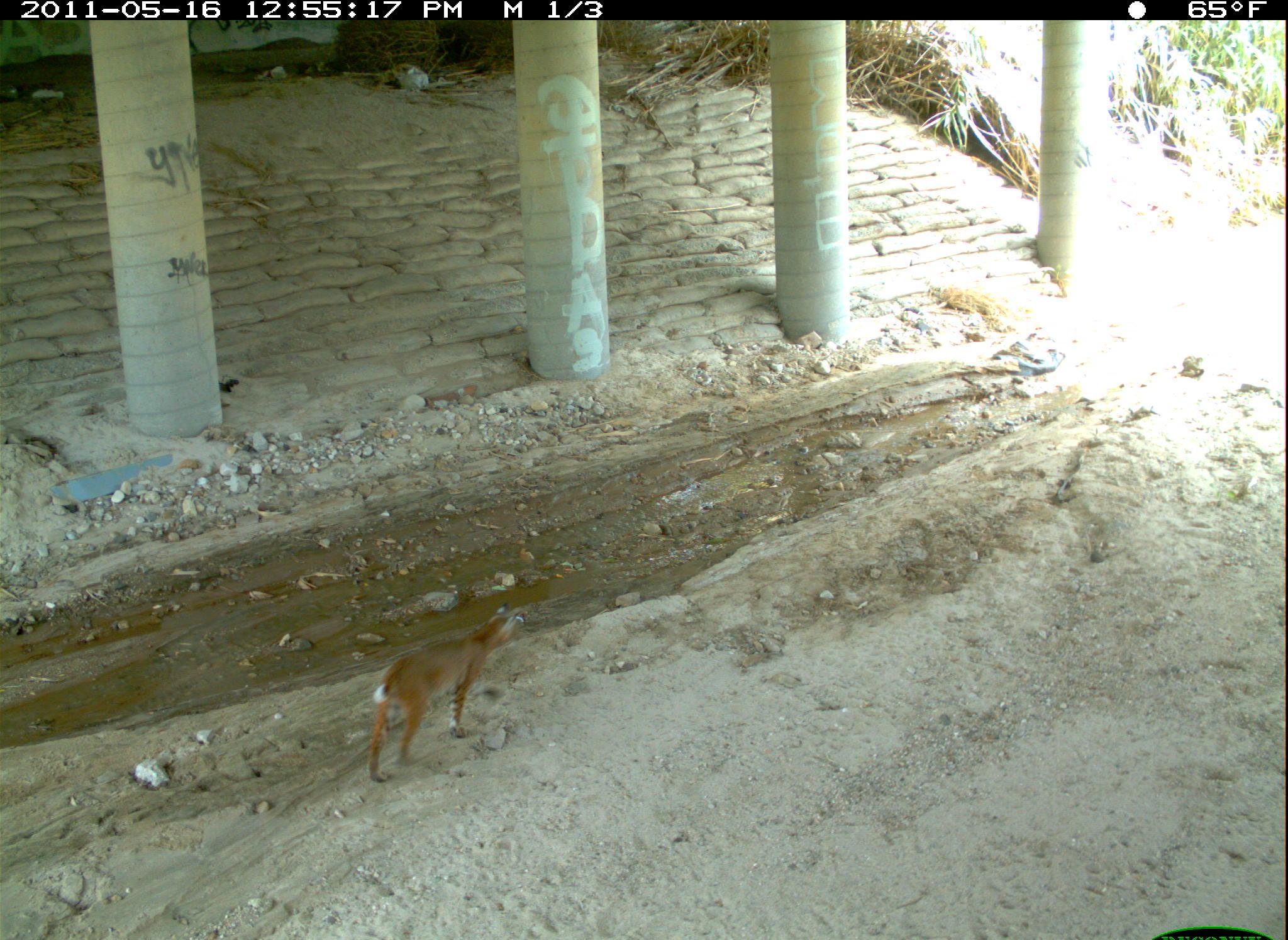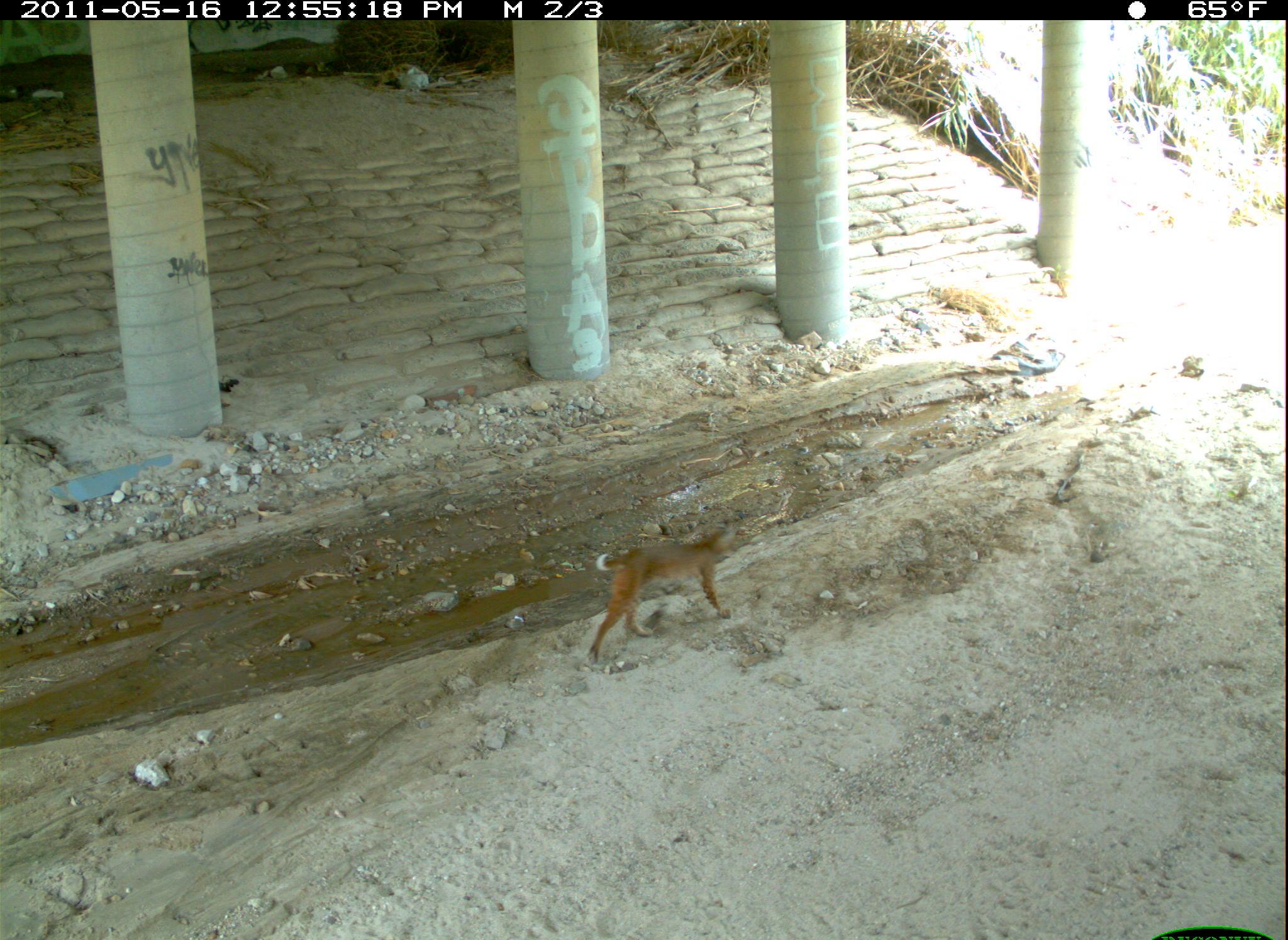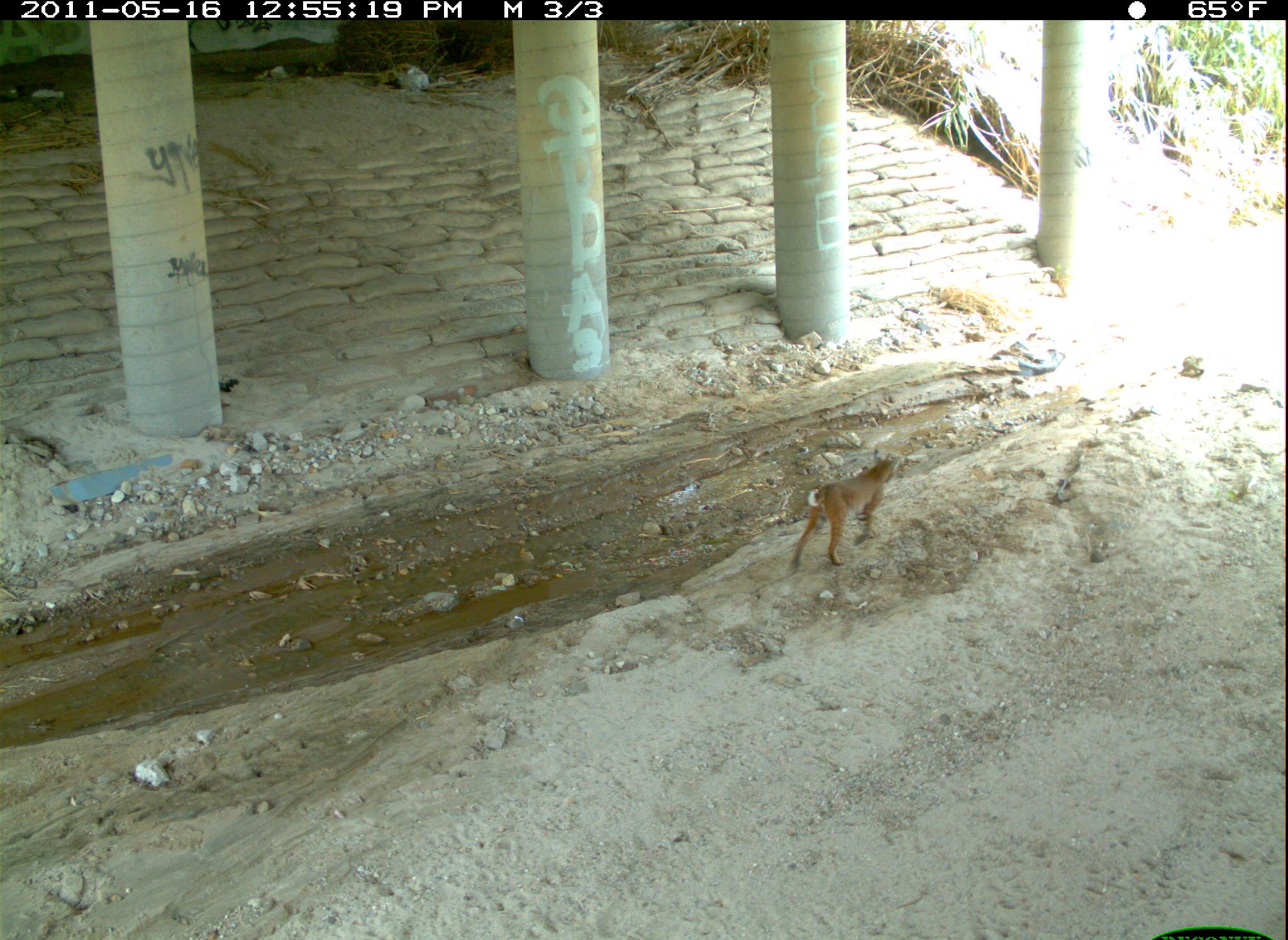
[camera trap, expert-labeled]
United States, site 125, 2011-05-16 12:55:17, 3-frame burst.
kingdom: Animalia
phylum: Chordata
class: Mammalia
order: Carnivora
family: Felidae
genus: Lynx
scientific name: Lynx rufus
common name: bobcat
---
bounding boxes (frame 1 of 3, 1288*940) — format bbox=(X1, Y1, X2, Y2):
bobcat: bbox=(362, 599, 531, 789)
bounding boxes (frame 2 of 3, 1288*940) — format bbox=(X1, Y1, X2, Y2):
bobcat: bbox=(583, 522, 744, 667)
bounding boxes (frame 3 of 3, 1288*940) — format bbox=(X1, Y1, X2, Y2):
bobcat: bbox=(786, 446, 903, 577)